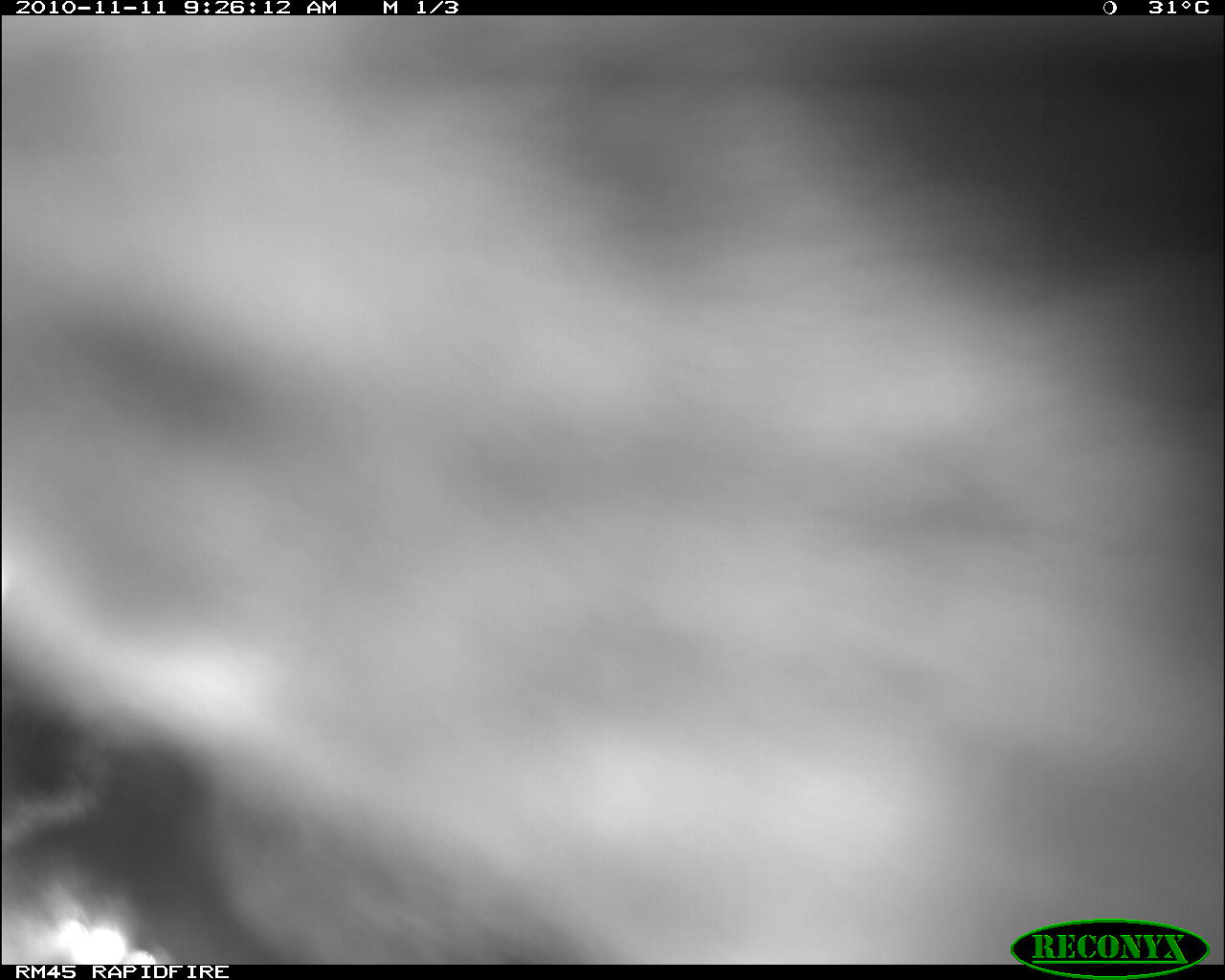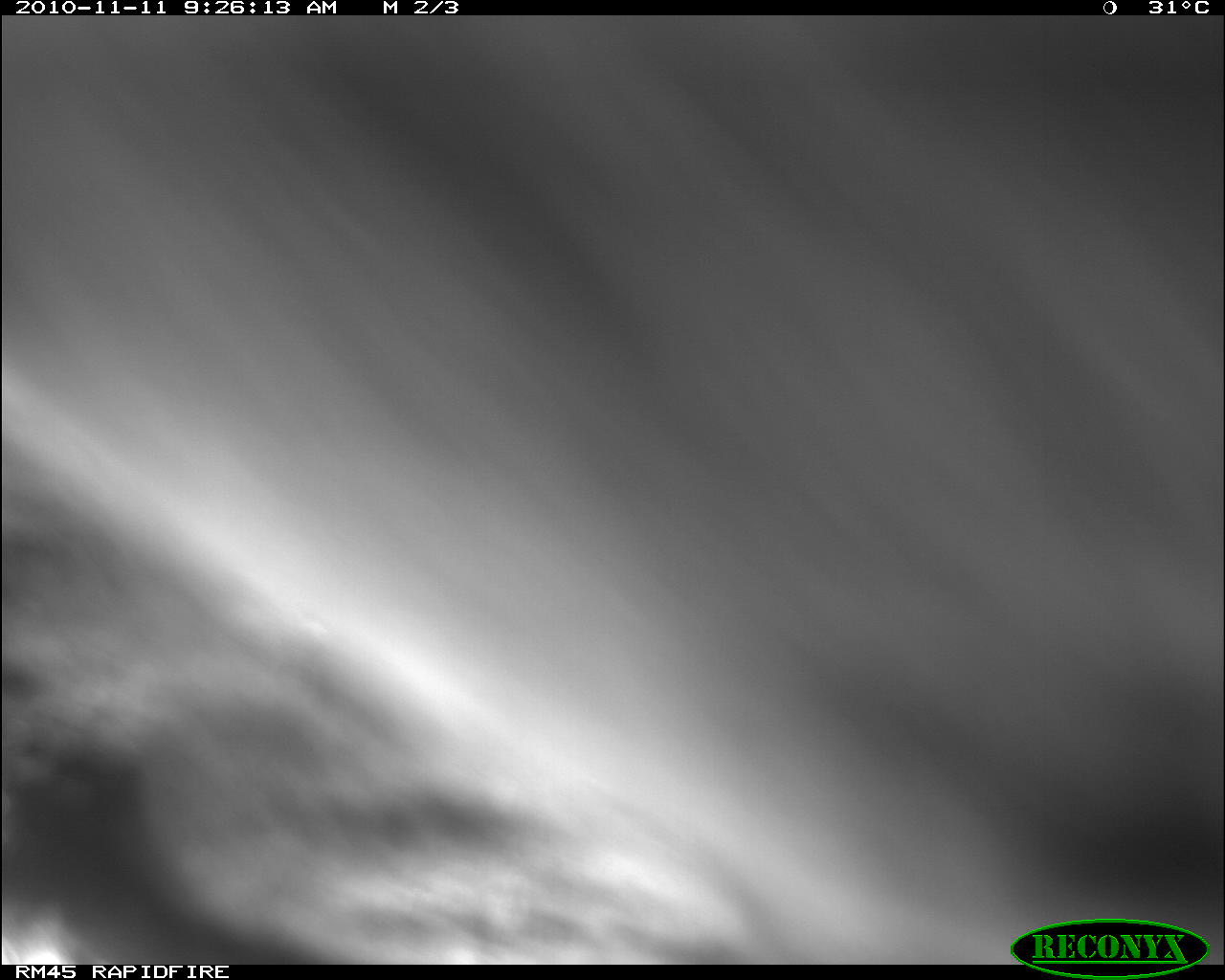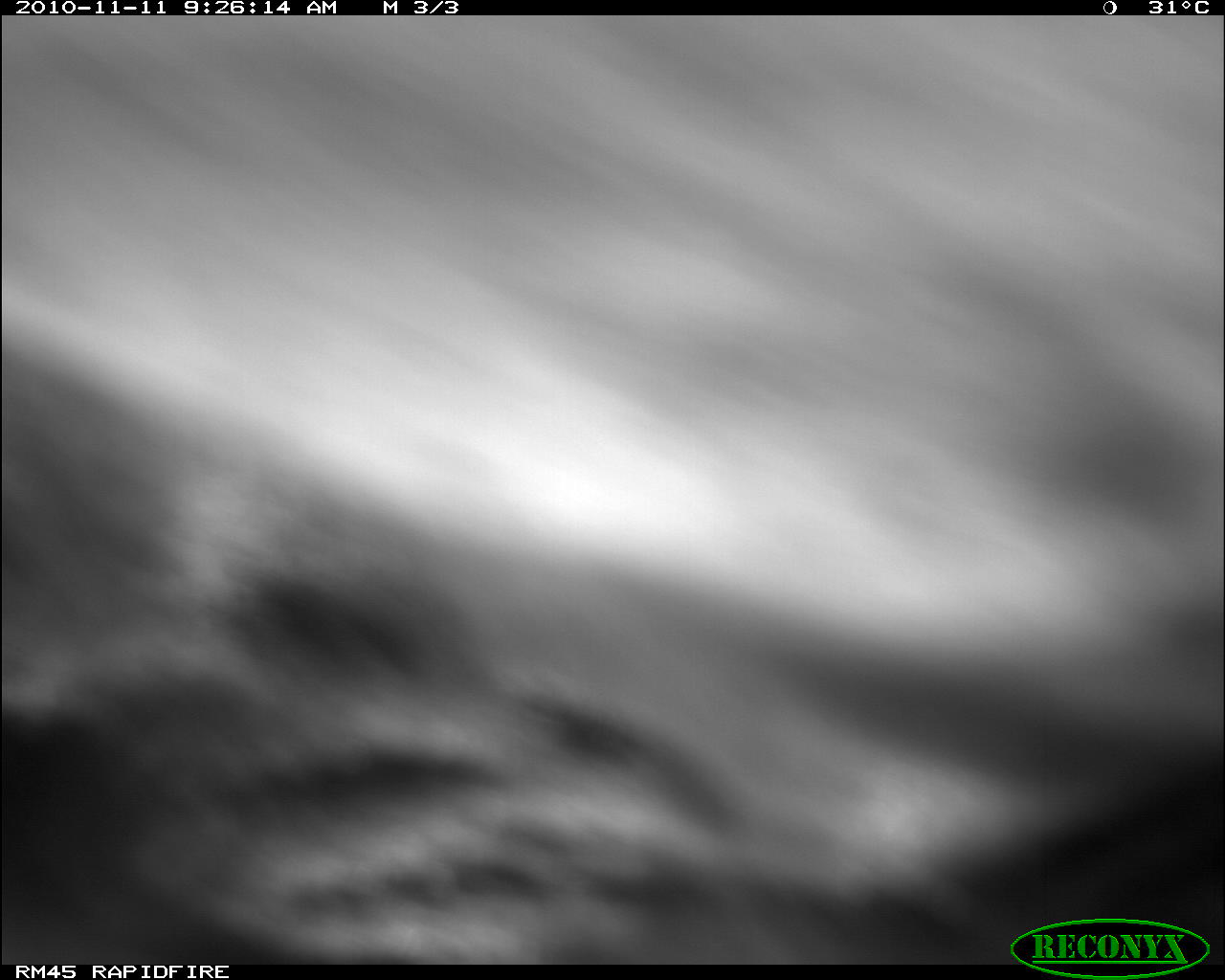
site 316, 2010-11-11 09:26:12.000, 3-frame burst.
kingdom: Animalia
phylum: Chordata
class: Mammalia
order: Artiodactyla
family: Bovidae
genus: Bos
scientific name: Bos taurus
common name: domestic cattle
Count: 1.